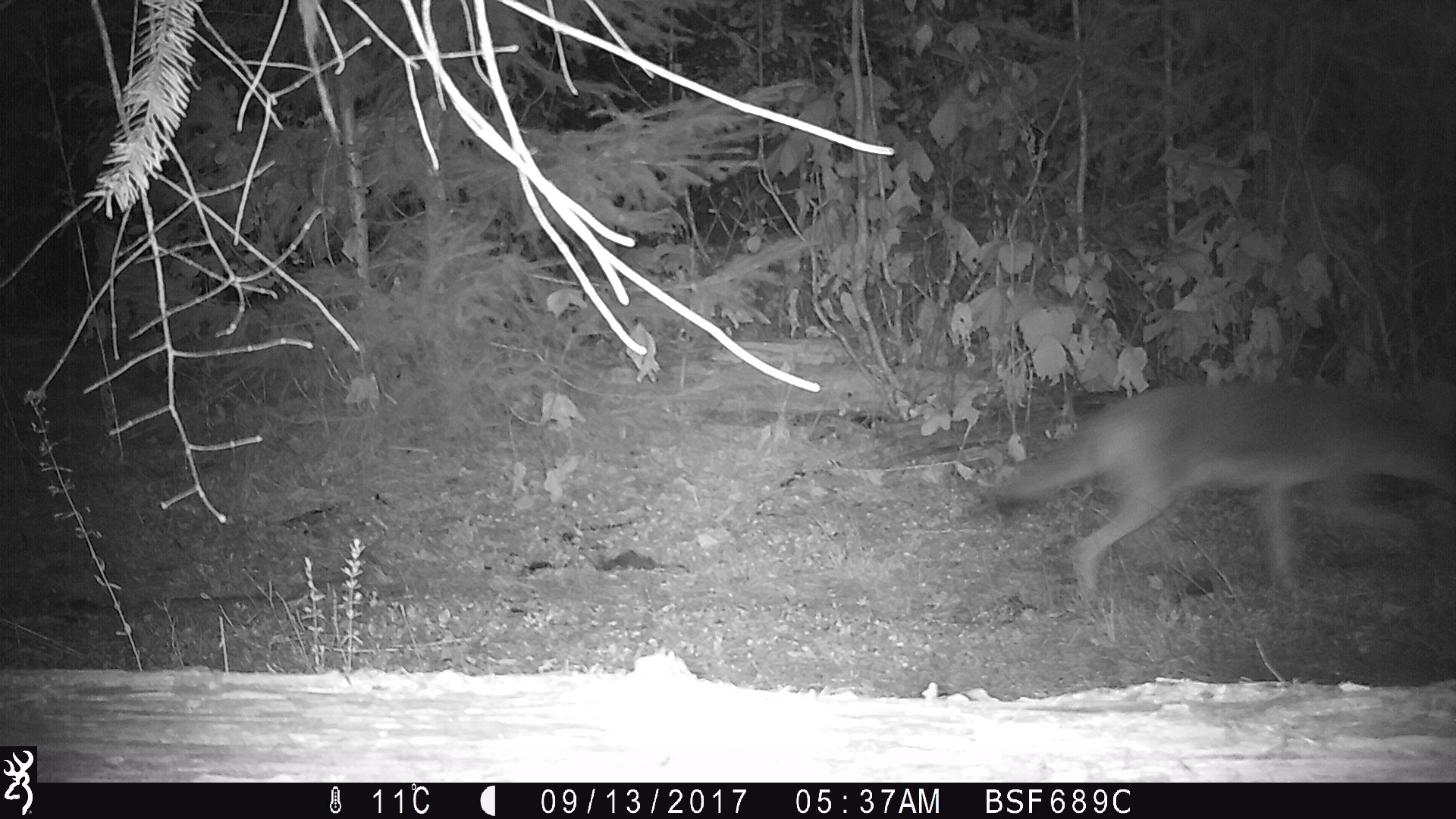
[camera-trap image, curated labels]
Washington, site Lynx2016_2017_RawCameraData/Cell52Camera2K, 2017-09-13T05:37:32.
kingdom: Animalia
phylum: Chordata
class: Mammalia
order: Carnivora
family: Canidae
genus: Canis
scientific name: Canis latrans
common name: coyote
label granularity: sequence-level